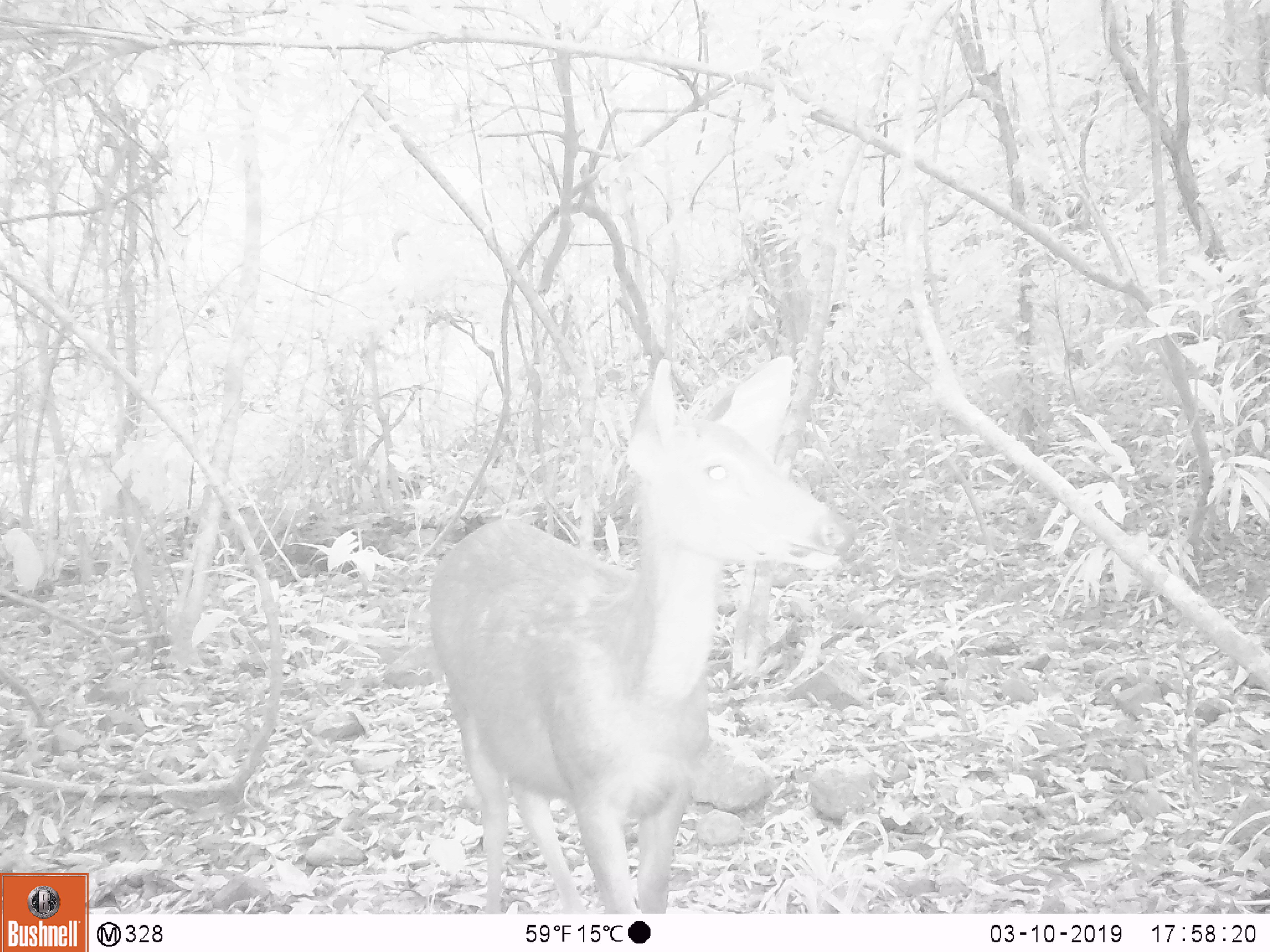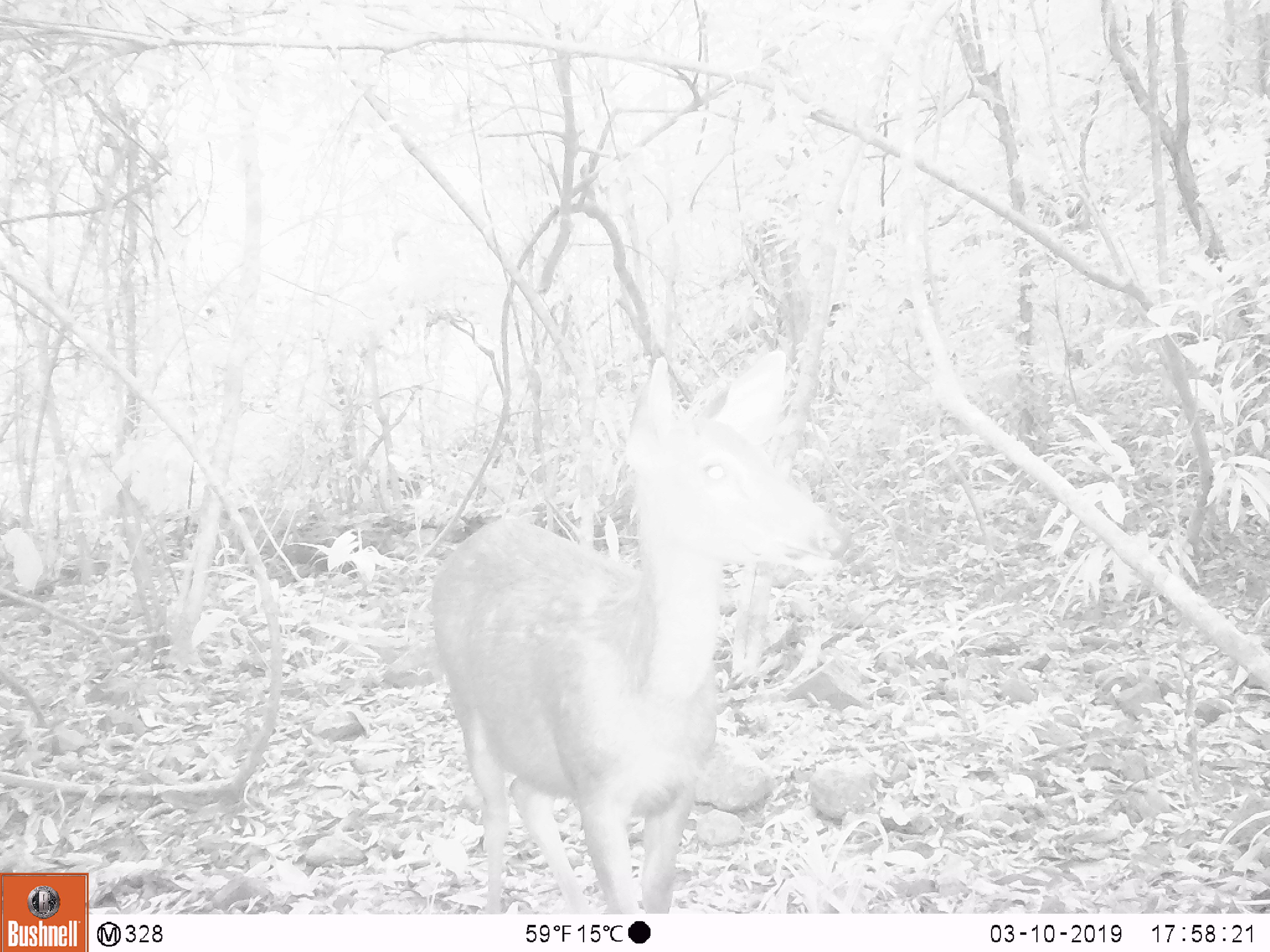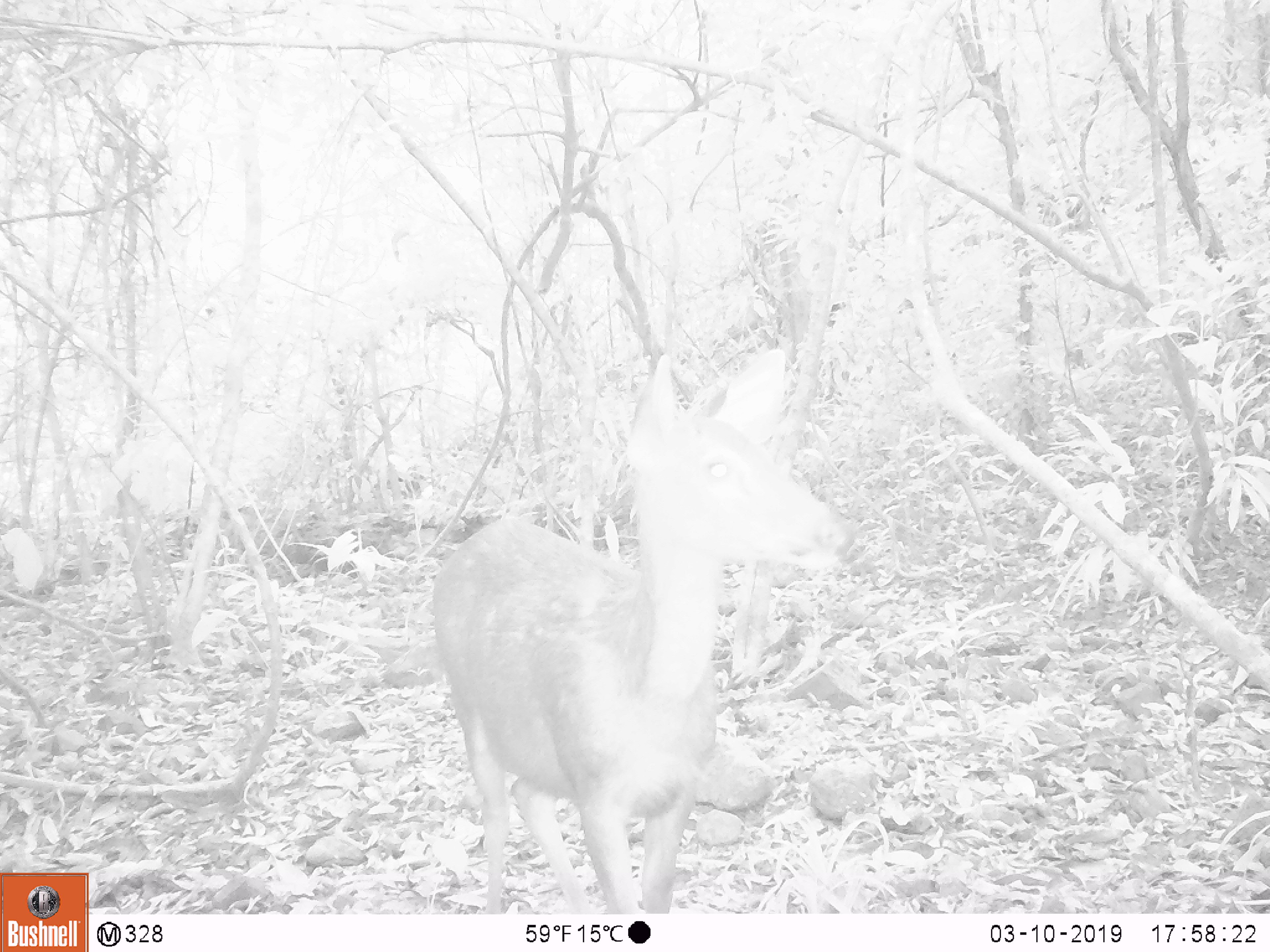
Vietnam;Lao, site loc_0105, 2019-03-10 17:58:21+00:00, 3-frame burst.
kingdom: Animalia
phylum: Chordata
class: Mammalia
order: Artiodactyla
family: Cervidae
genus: Rusa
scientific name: Rusa unicolor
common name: sambar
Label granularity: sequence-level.